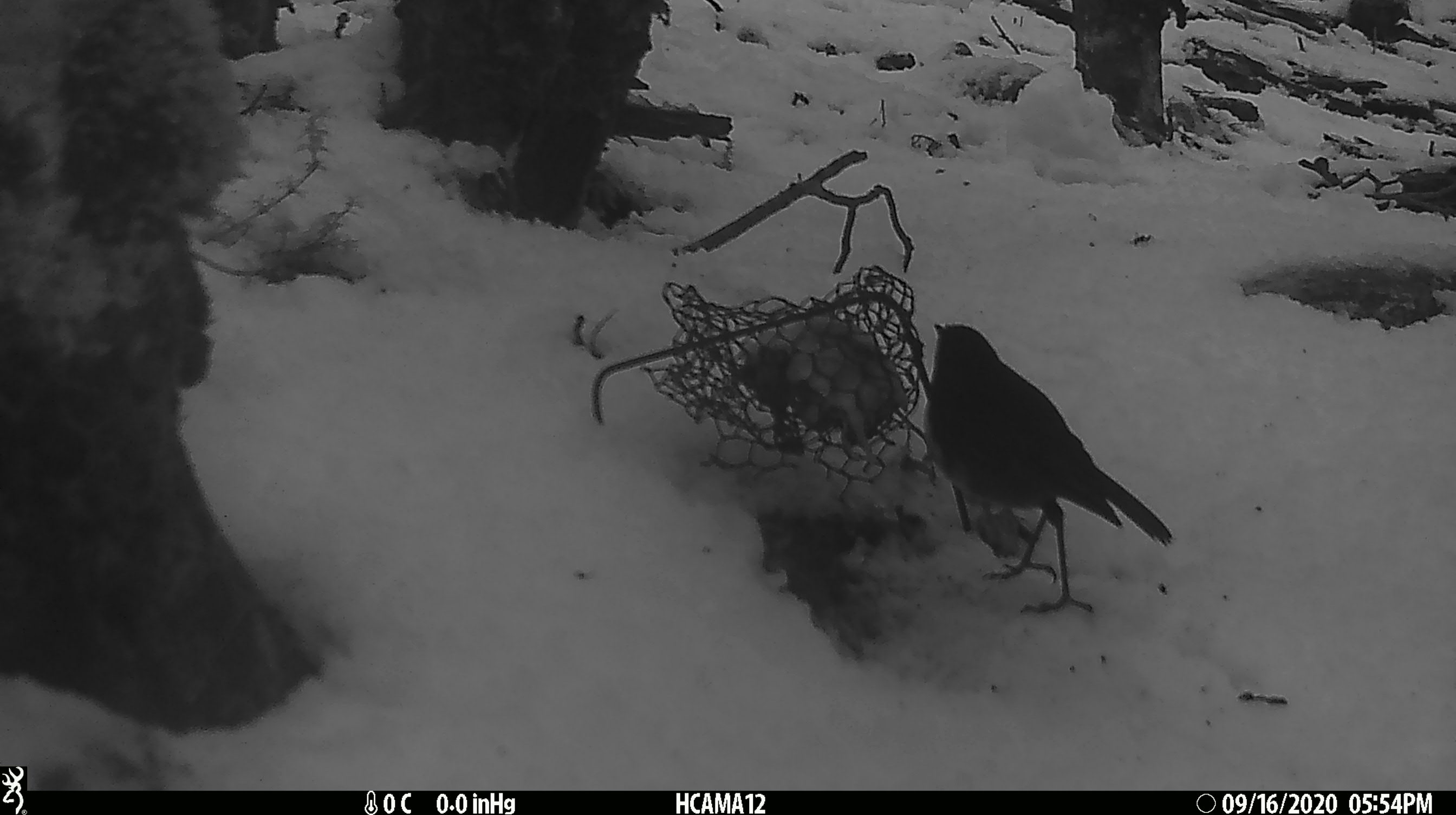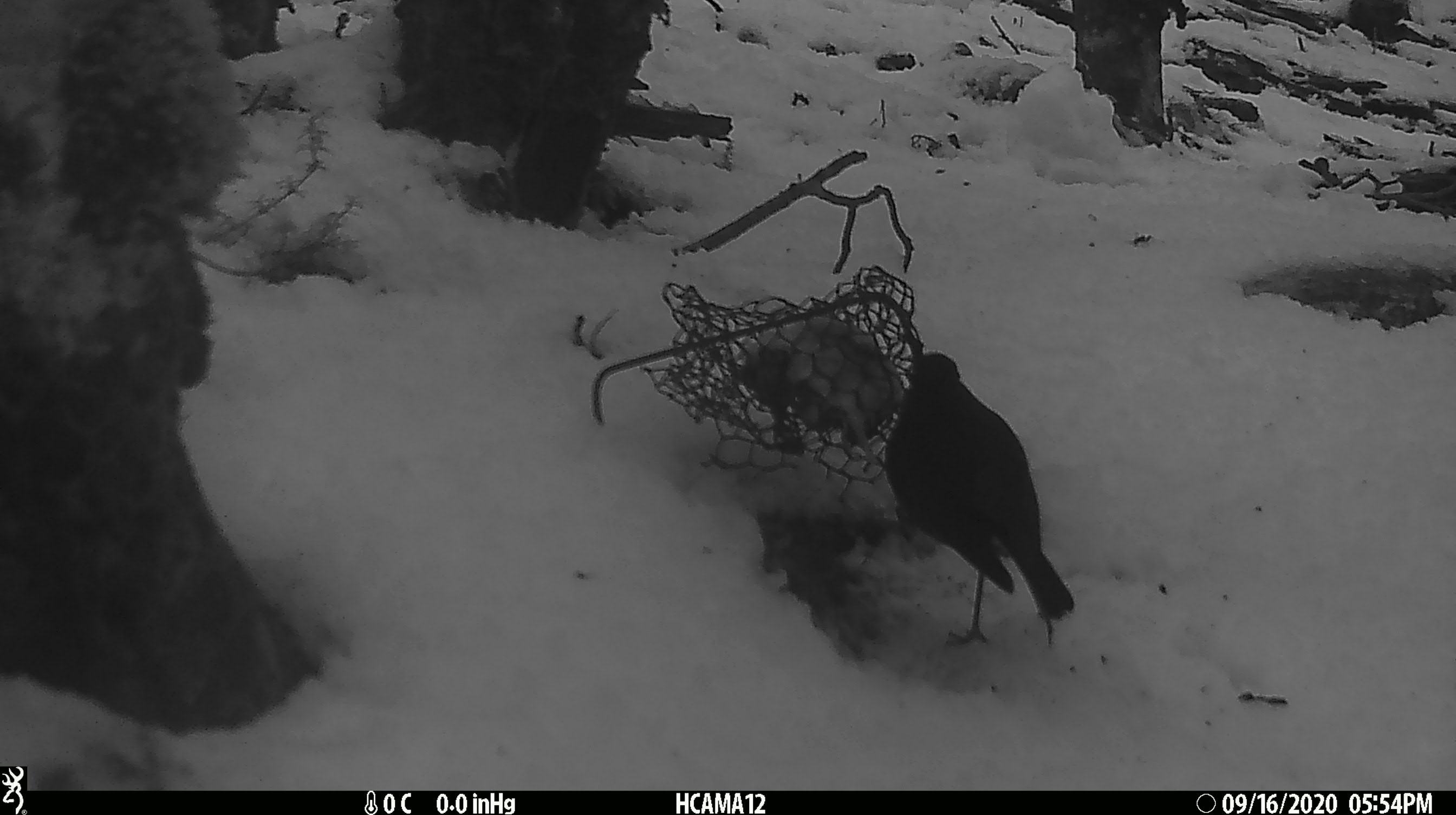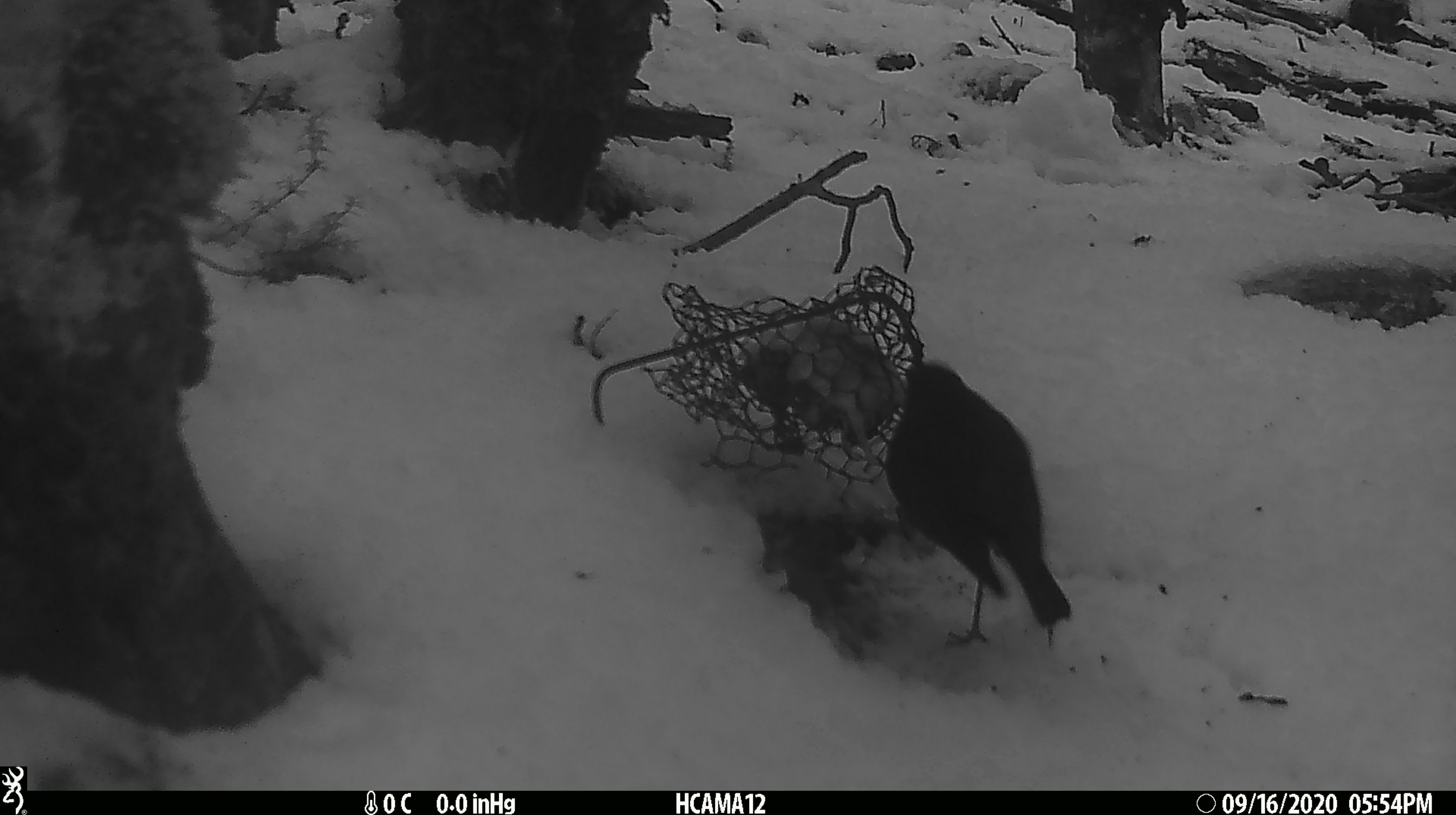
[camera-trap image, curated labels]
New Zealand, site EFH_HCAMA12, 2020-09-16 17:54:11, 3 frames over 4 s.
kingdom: Animalia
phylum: Chordata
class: Aves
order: Passeriformes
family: Petroicidae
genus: Petroica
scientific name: Petroica australis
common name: new zealand robin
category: robin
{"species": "robin (new zealand robin) (Petroica australis)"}